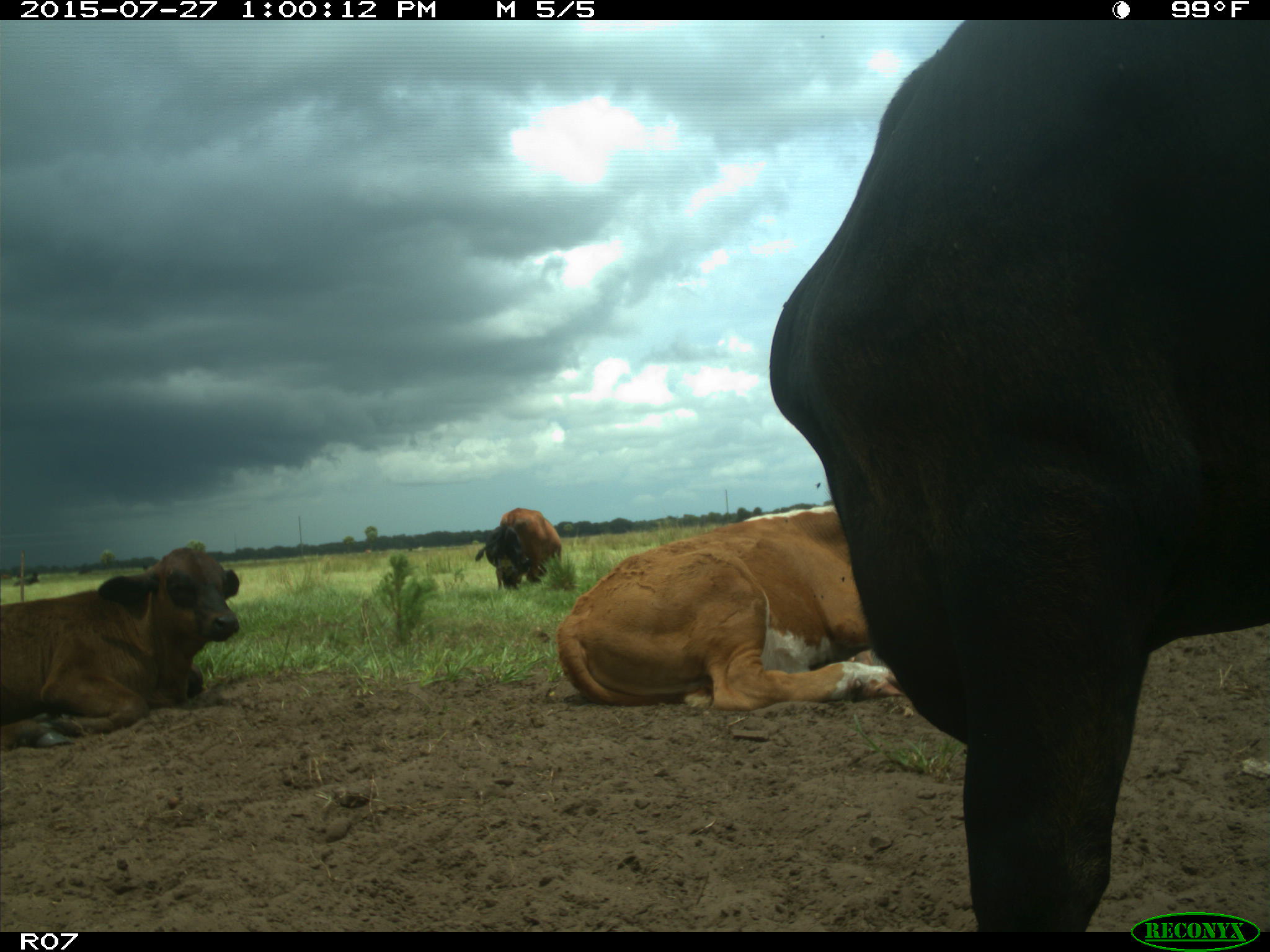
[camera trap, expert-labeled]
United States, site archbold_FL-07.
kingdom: Animalia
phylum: Chordata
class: Mammalia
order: Artiodactyla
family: Bovidae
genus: Bos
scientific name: Bos taurus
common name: domestic cow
Bos taurus (domestic cow).